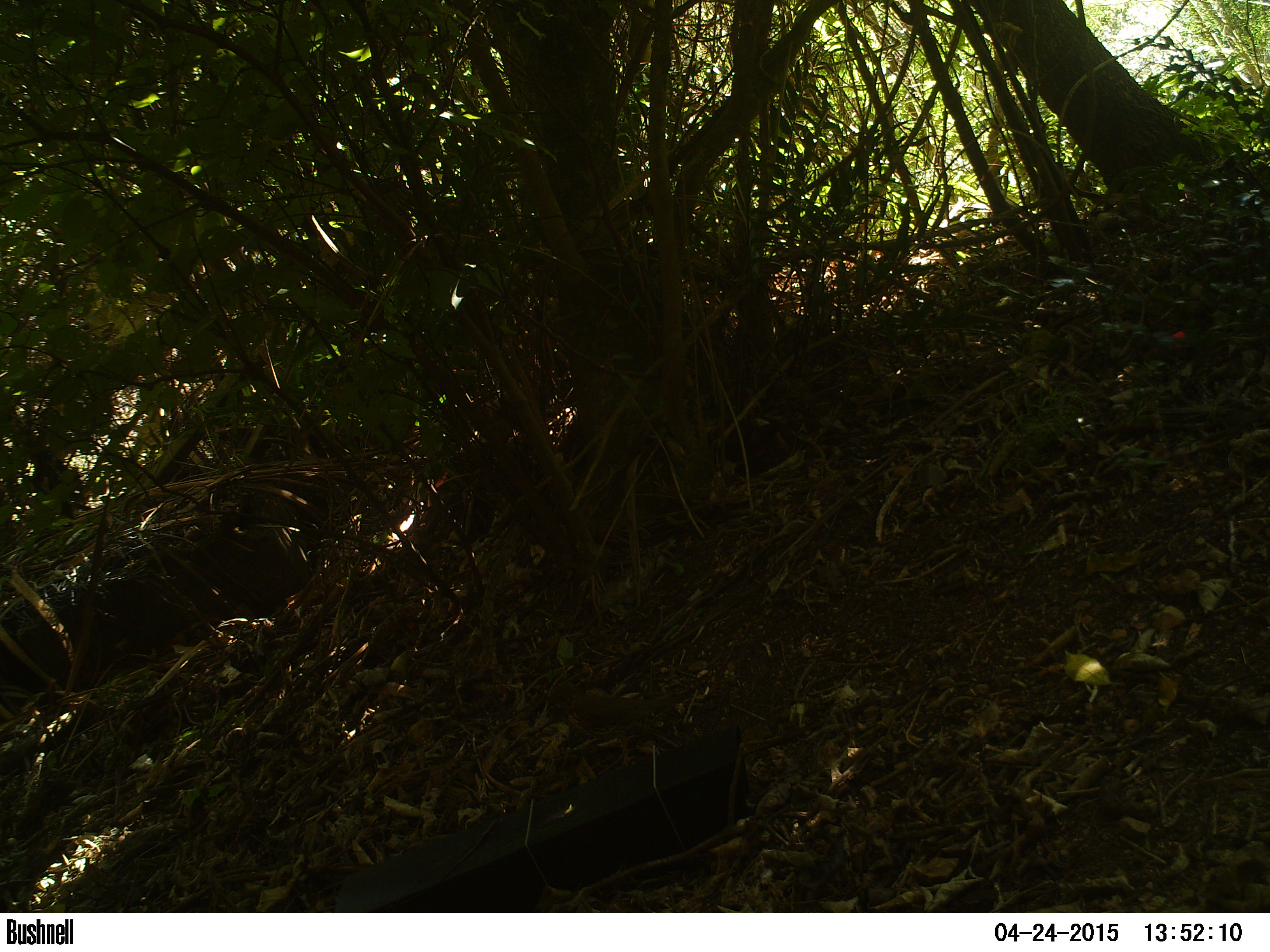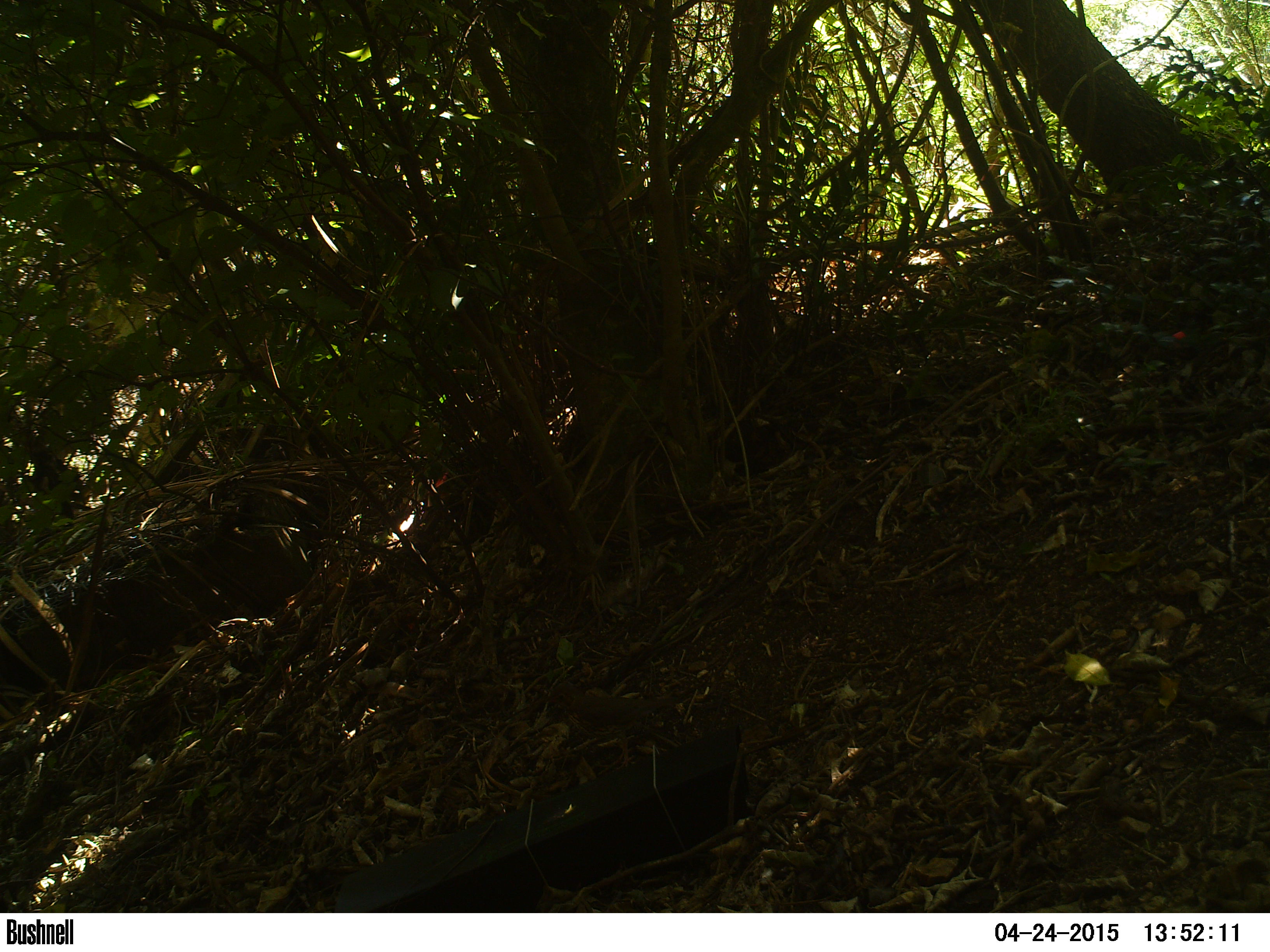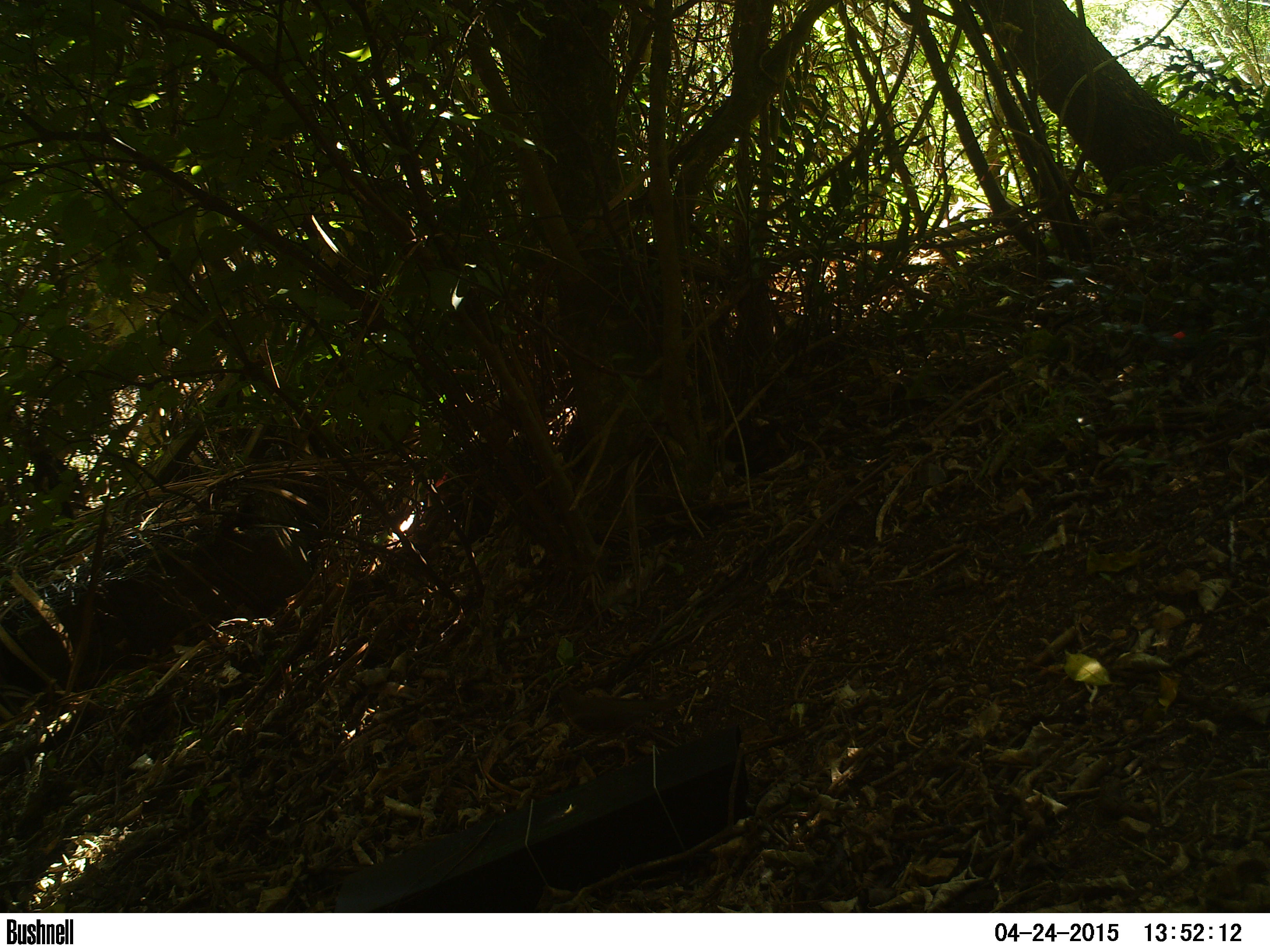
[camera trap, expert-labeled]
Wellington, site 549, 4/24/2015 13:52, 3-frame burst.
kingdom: Animalia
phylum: Chordata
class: Aves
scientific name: Aves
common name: bird